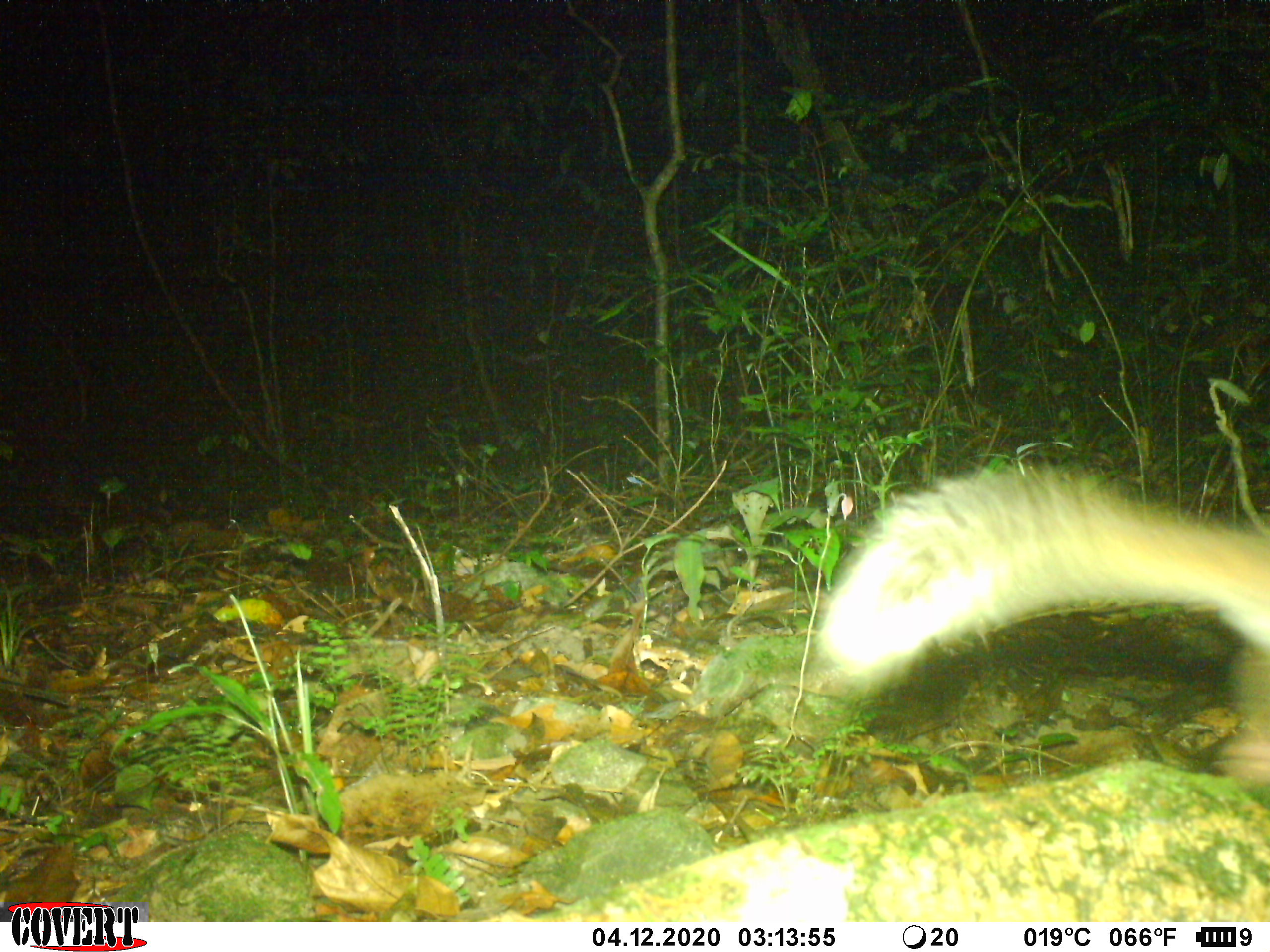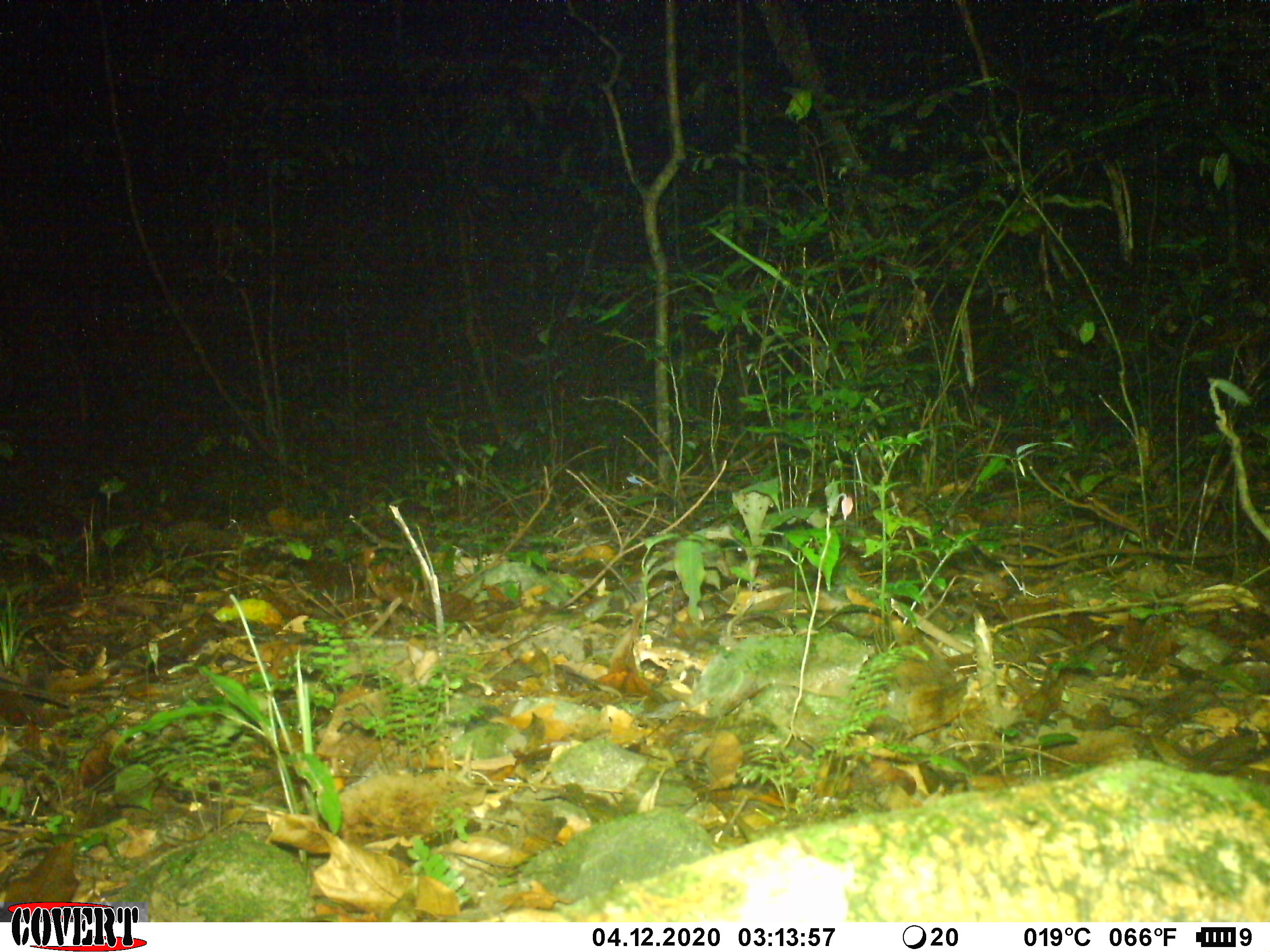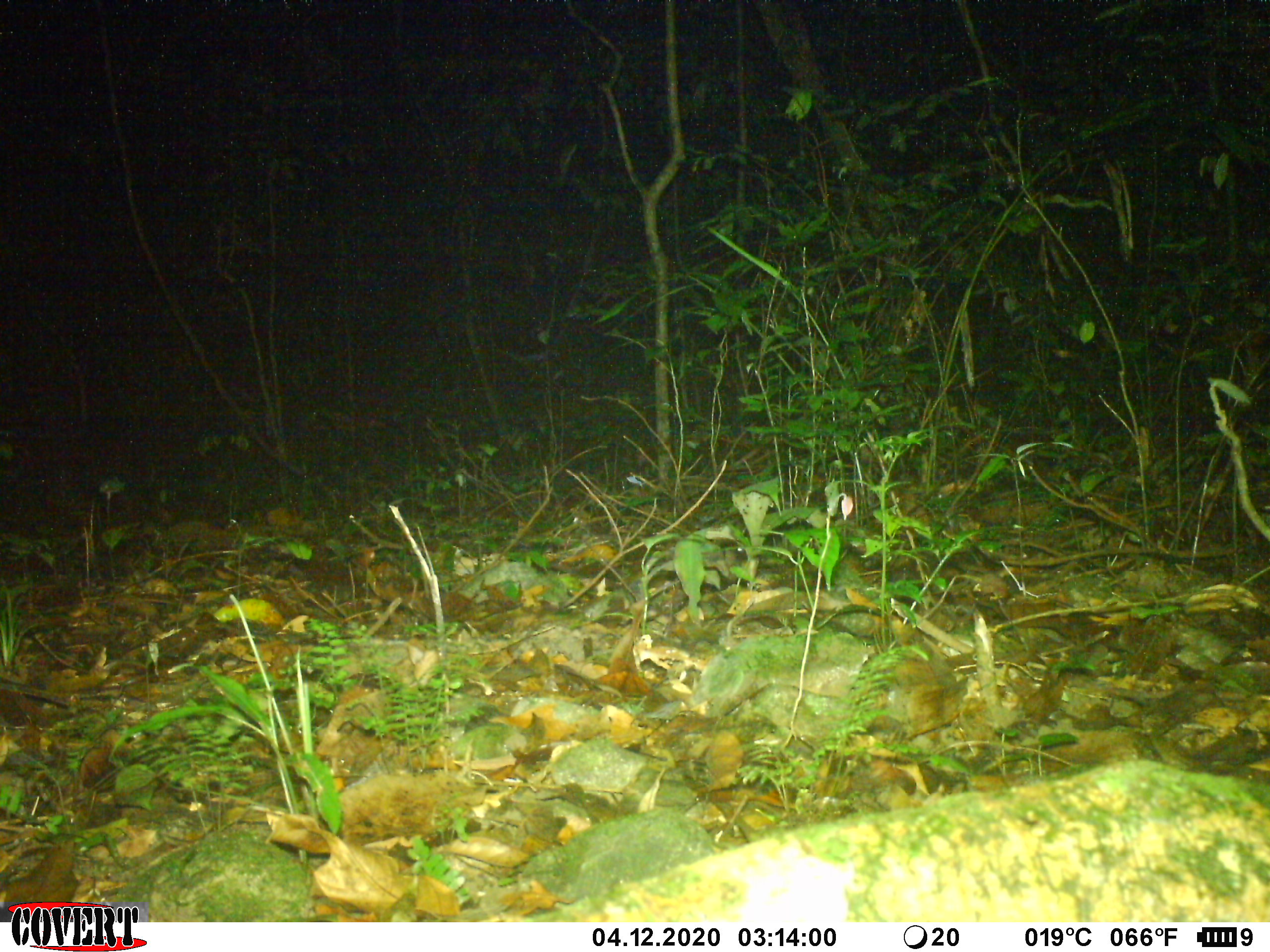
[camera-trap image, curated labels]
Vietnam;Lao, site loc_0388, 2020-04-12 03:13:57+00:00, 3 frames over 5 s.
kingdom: Animalia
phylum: Chordata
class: Mammalia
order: Carnivora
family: Mustelidae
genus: Melogale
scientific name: Melogale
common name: ferret badger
Ferret badger (Melogale). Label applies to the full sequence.